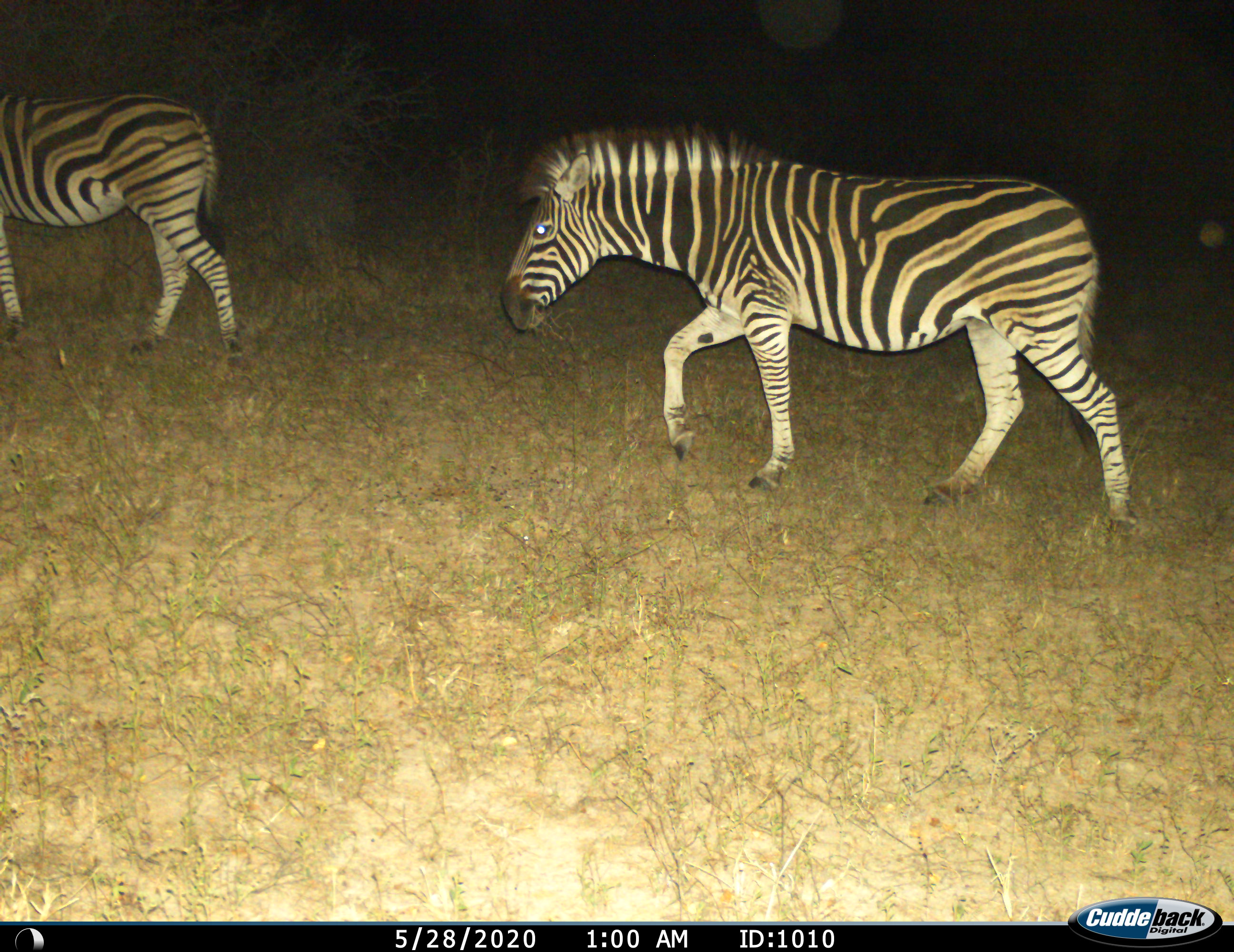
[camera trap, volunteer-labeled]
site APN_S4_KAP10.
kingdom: Animalia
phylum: Chordata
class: Mammalia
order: Perissodactyla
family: Equidae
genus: Equus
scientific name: Equus quagga burchellii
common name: burchell's zebra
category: zebraburchells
Zebraburchells (burchell's zebra) (Equus quagga burchellii), count 2. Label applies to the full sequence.